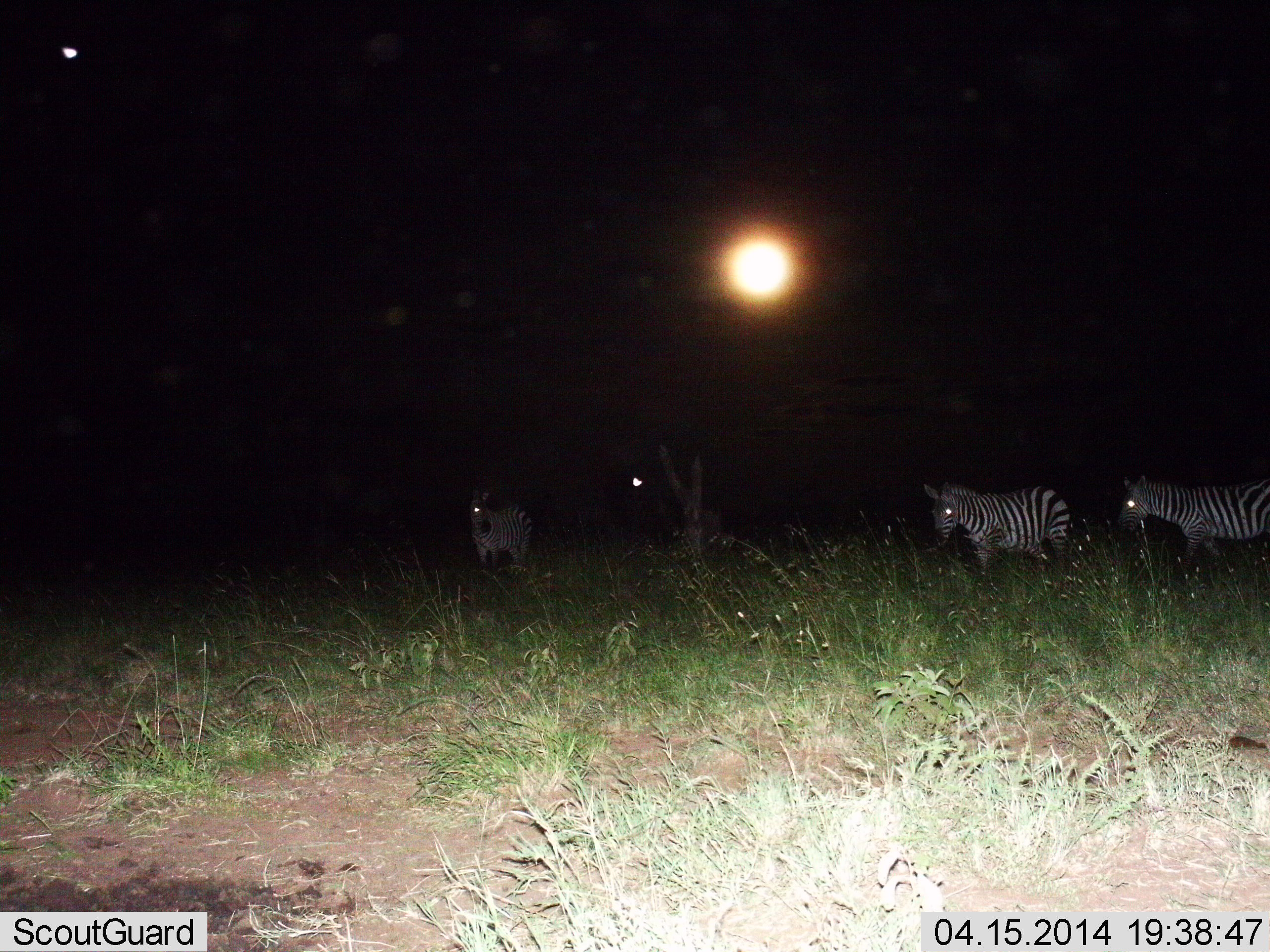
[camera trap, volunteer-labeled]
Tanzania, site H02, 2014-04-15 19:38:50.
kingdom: Animalia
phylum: Chordata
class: Mammalia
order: Perissodactyla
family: Equidae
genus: Equus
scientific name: Equus quagga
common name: plains zebra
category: zebra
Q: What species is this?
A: Zebra (plains zebra) (Equus quagga).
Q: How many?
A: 4.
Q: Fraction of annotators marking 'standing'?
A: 80%.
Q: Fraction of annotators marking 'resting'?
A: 0%.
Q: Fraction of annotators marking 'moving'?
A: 20%.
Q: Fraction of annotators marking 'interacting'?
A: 0%.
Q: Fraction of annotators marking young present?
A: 0%.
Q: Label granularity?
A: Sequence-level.